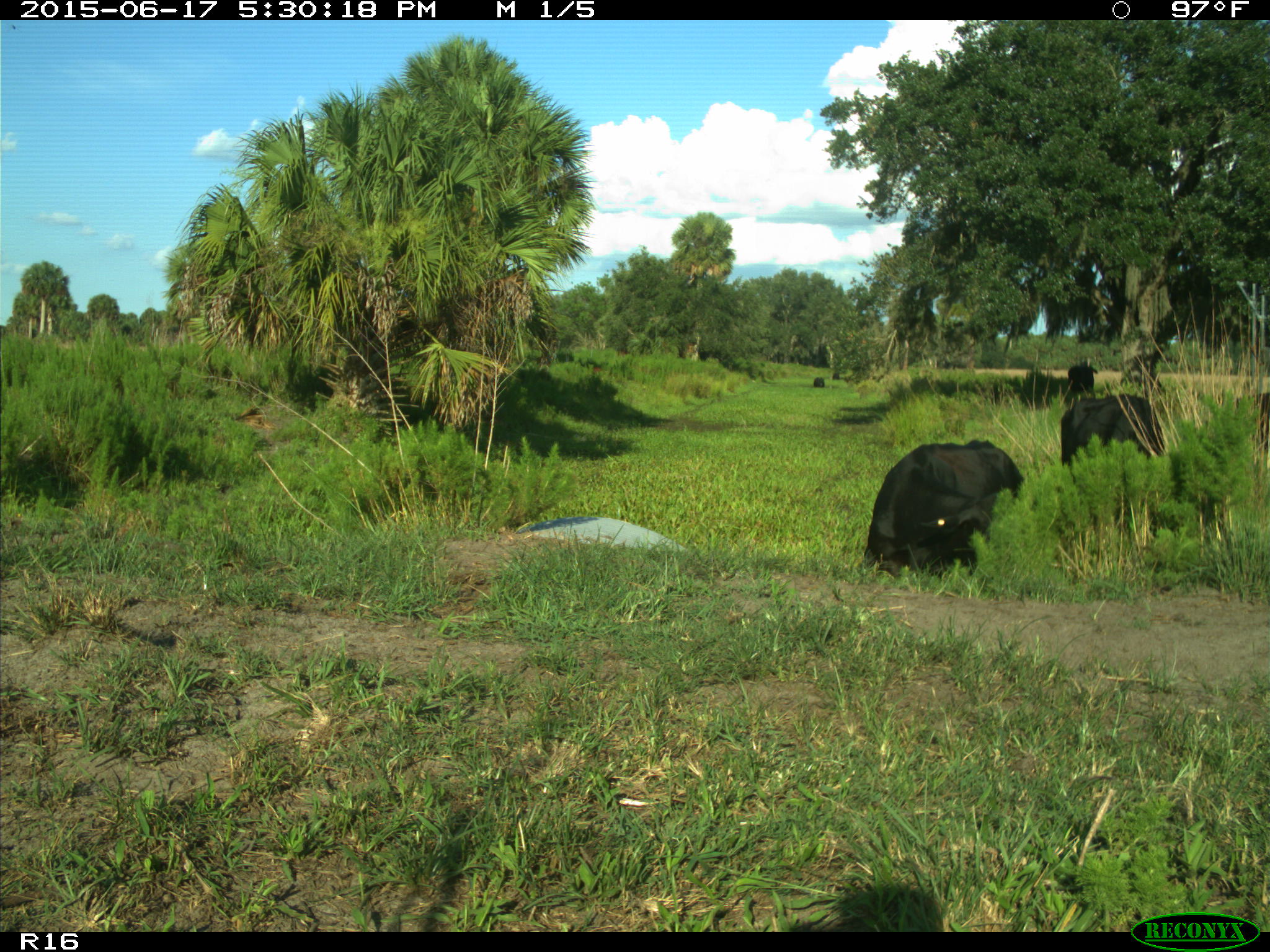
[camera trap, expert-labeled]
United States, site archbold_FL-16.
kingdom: Animalia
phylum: Chordata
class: Mammalia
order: Artiodactyla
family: Bovidae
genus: Bos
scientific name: Bos taurus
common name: domestic cow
Bos taurus (domestic cow).